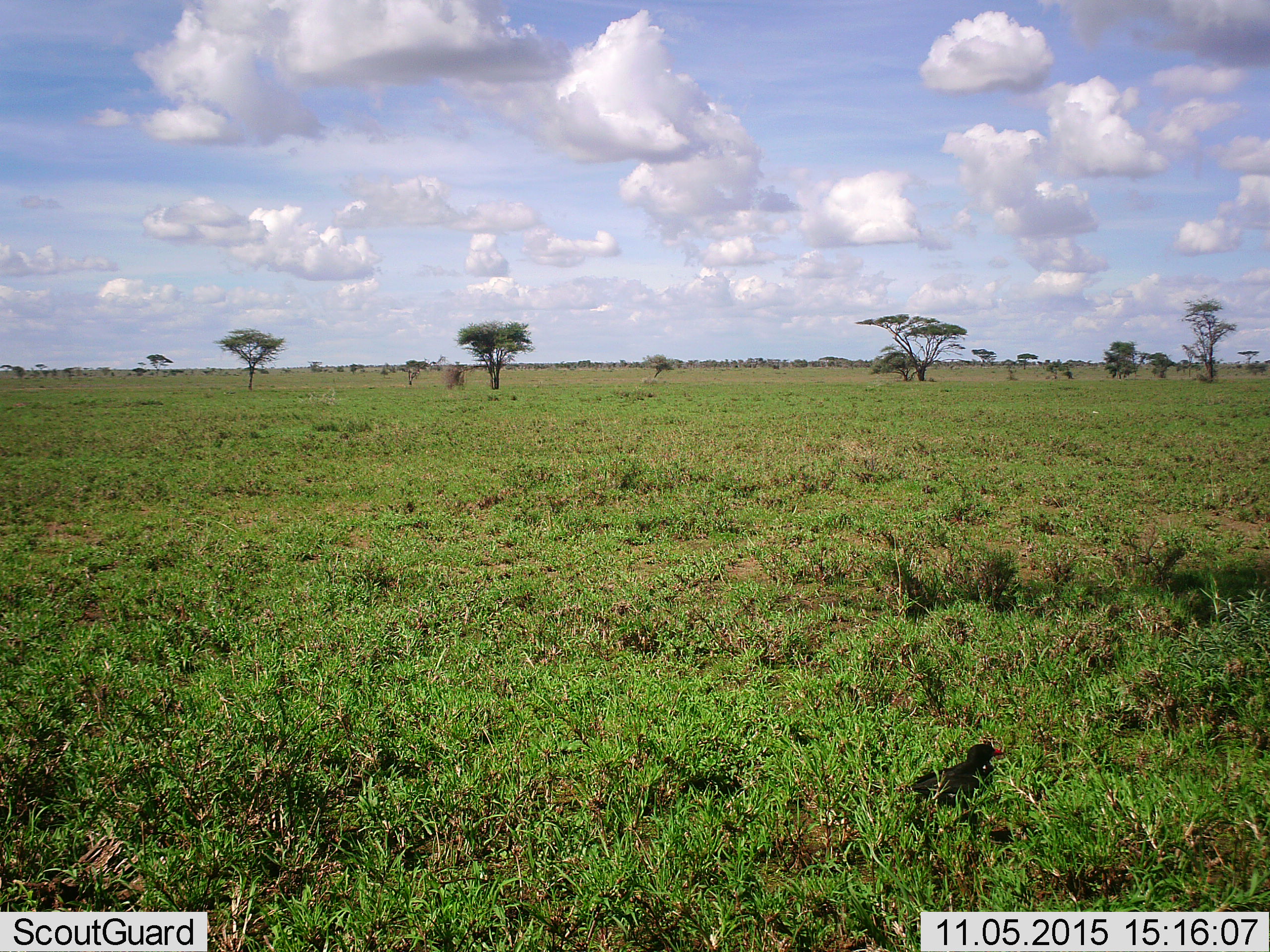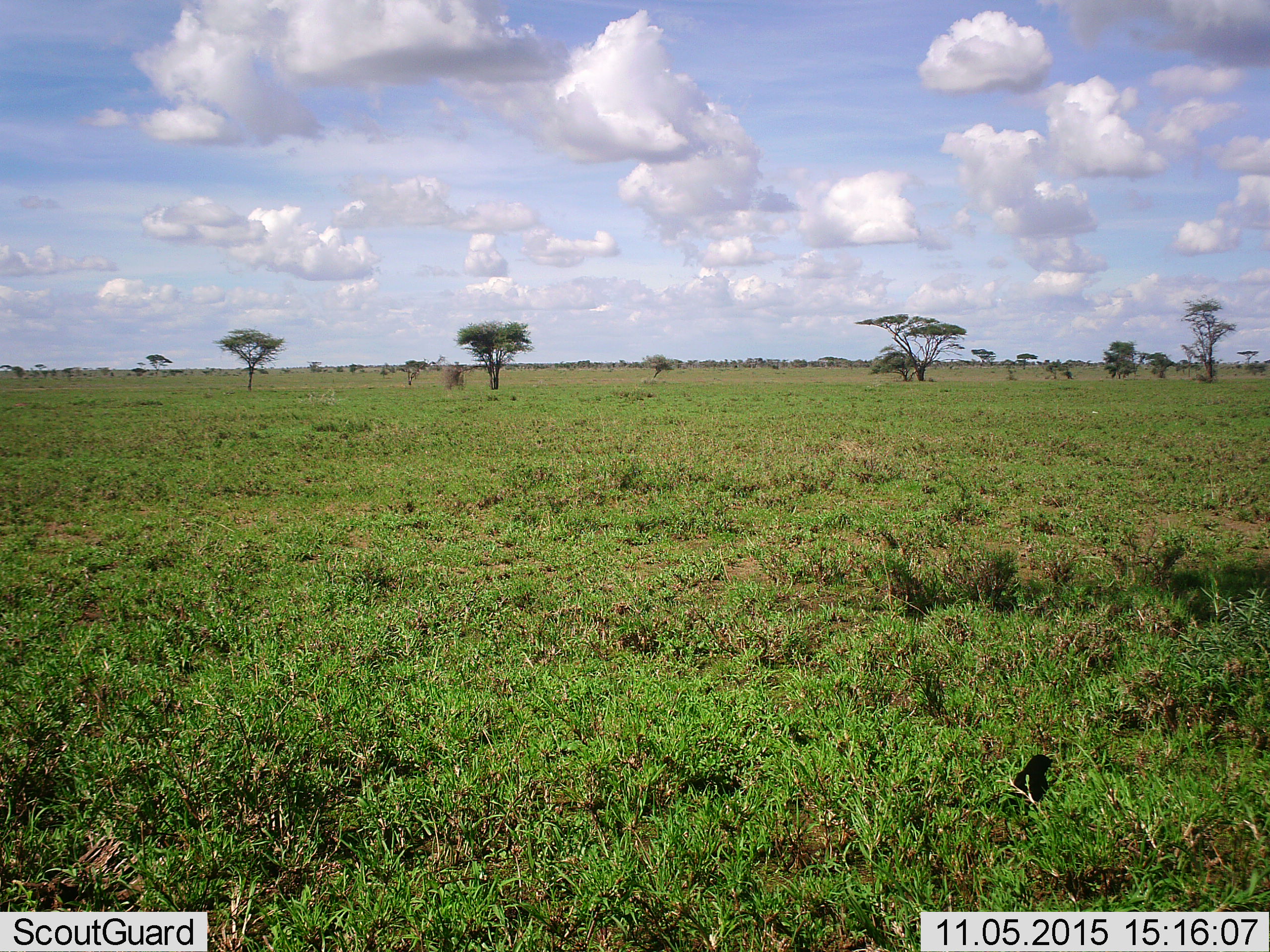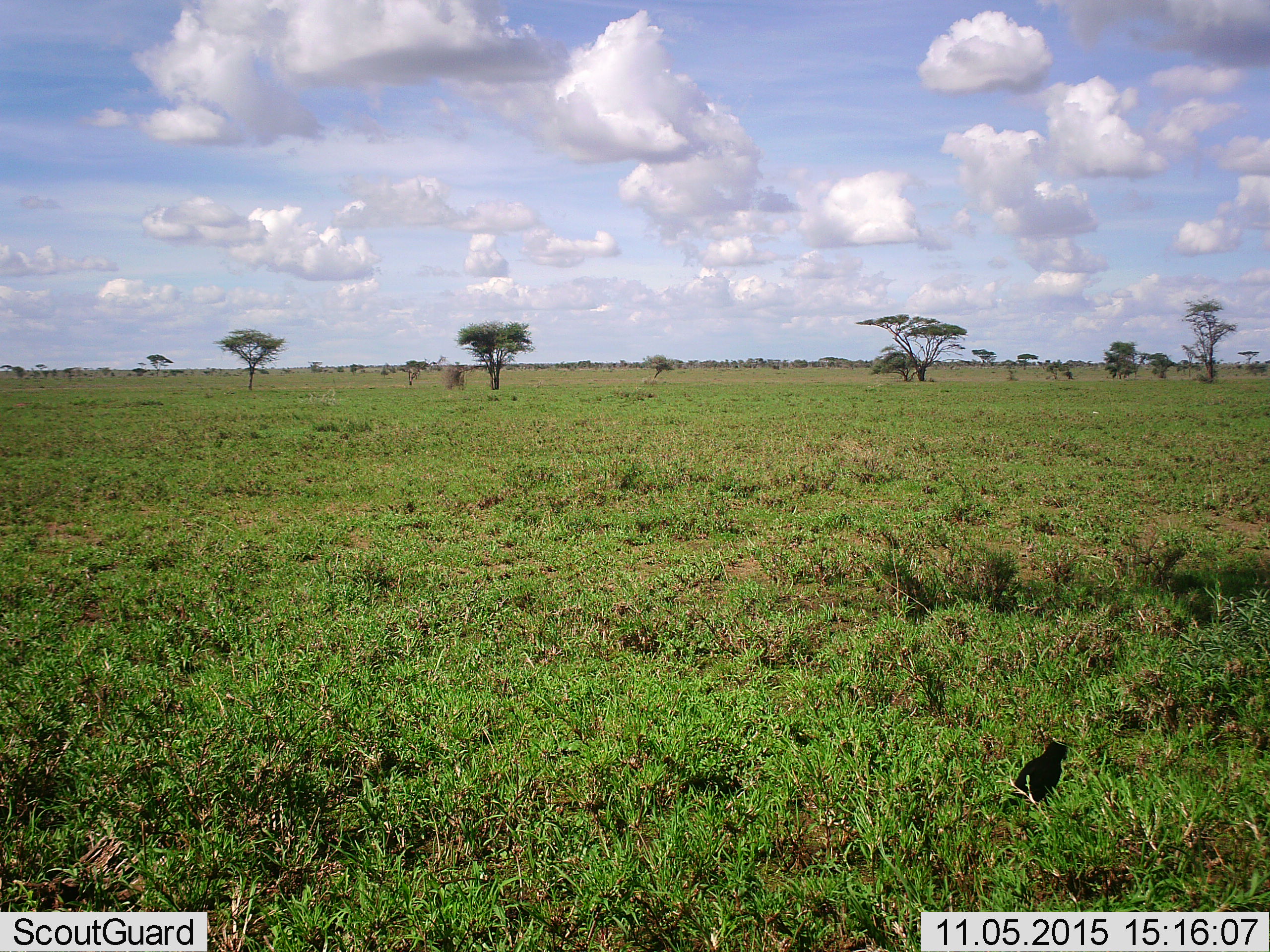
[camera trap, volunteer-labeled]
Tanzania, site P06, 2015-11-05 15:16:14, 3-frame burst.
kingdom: Animalia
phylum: Chordata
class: Aves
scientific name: Aves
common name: bird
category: otherbird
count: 1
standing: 29%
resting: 0%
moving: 86%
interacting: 0%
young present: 0%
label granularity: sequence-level